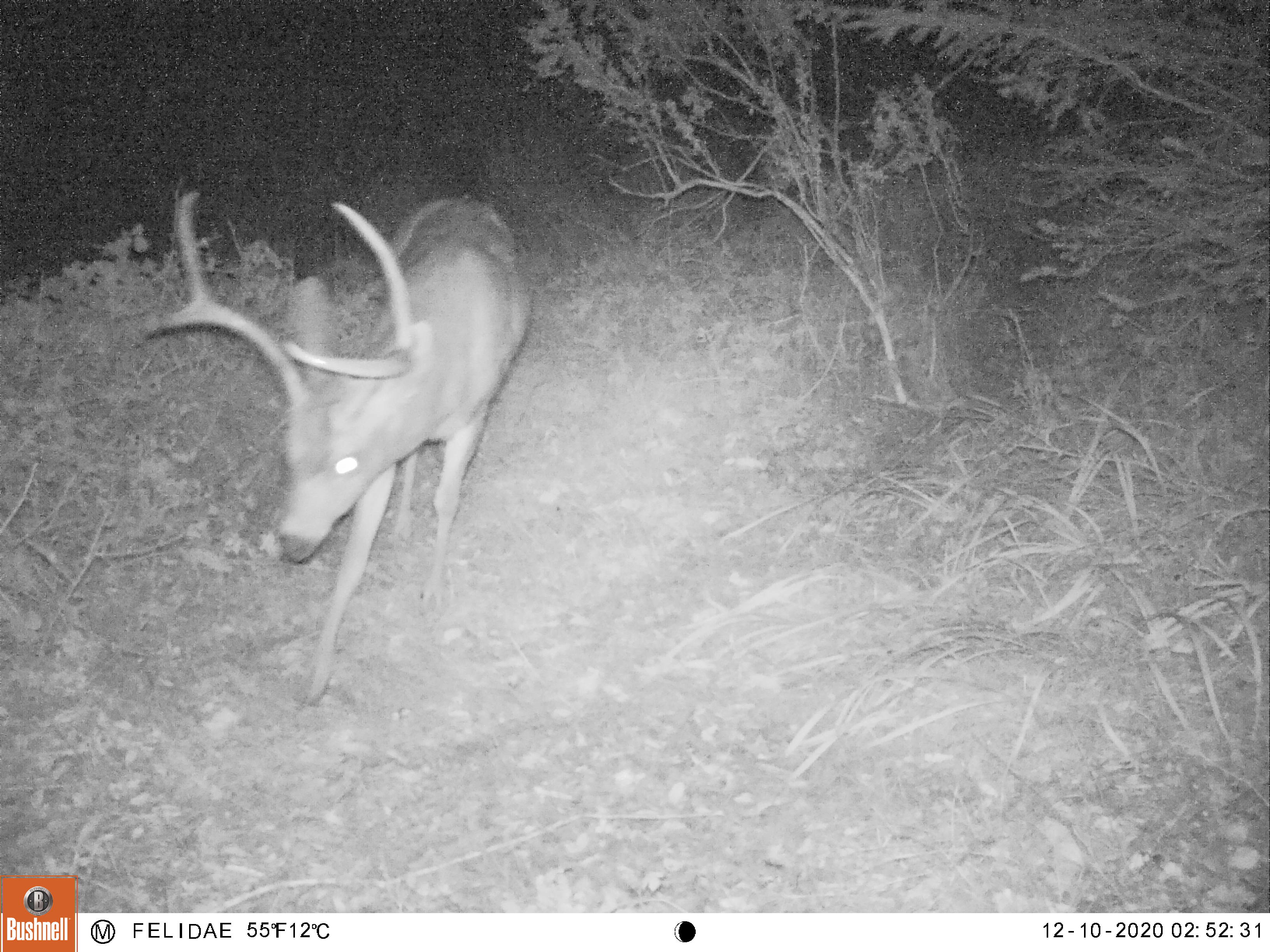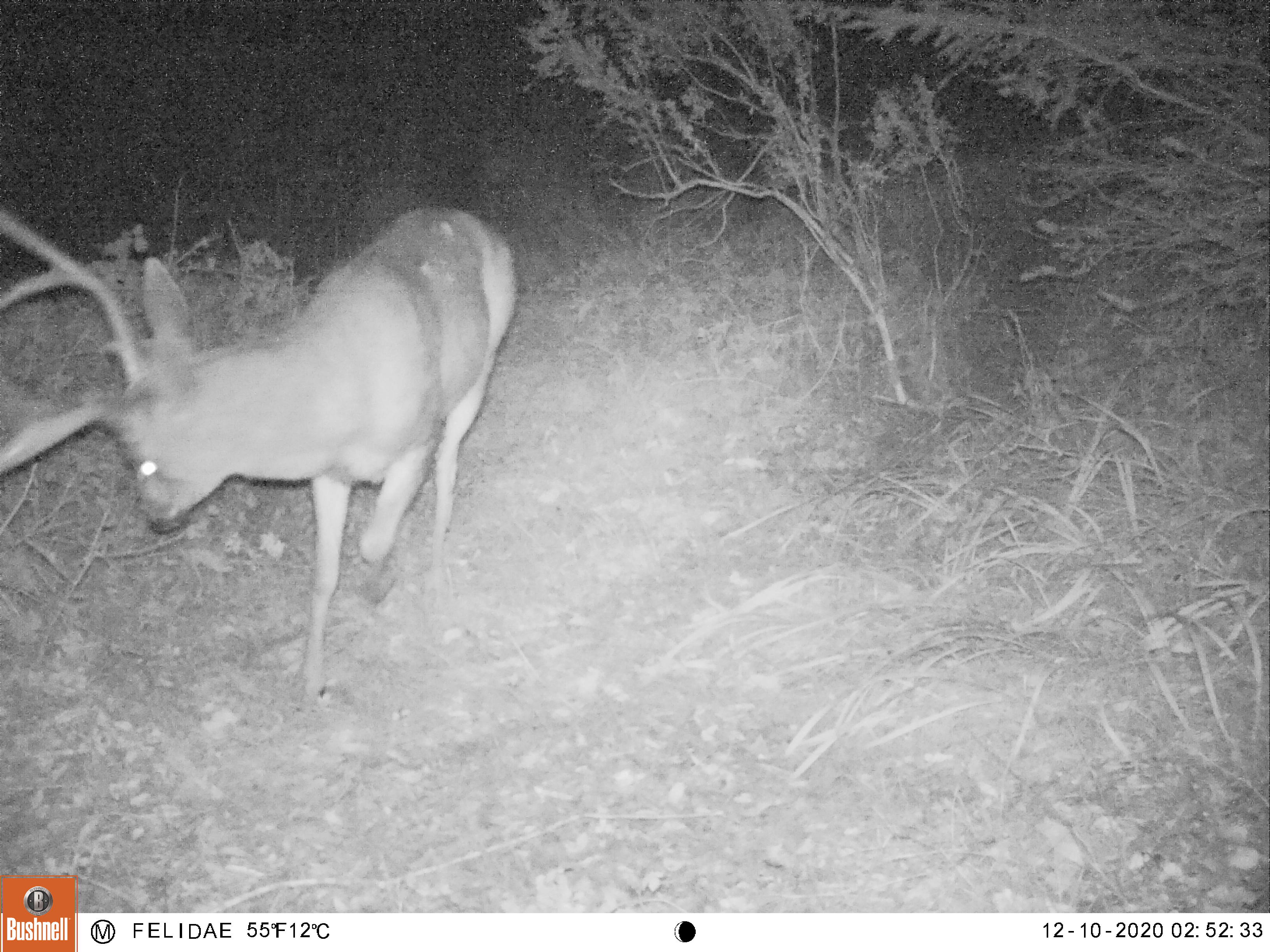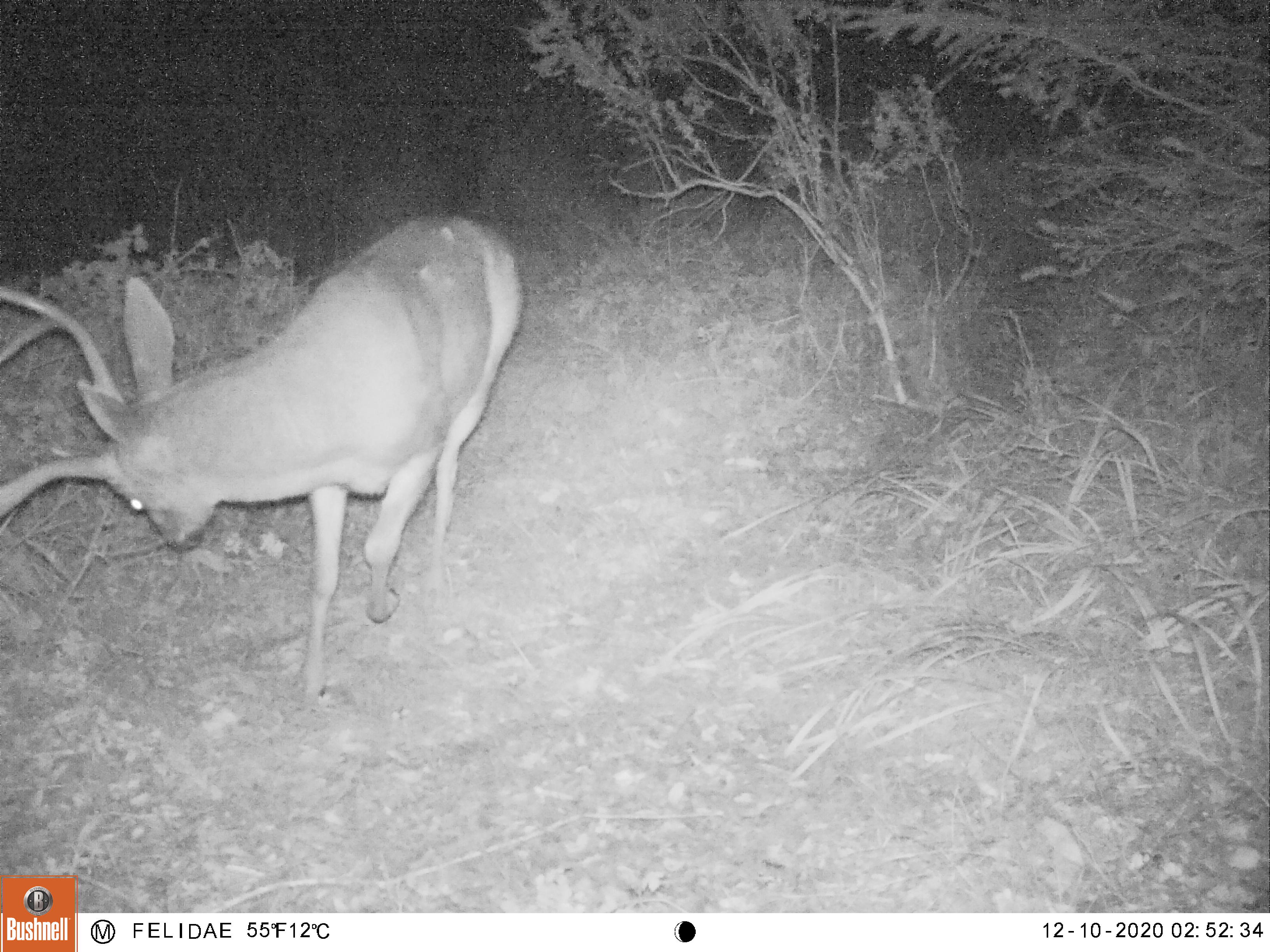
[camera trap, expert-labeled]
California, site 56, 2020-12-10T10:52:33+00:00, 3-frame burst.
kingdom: Animalia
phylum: Chordata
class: Mammalia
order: Artiodactyla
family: Cervidae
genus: Odocoileus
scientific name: Odocoileus hemionus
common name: mule deer